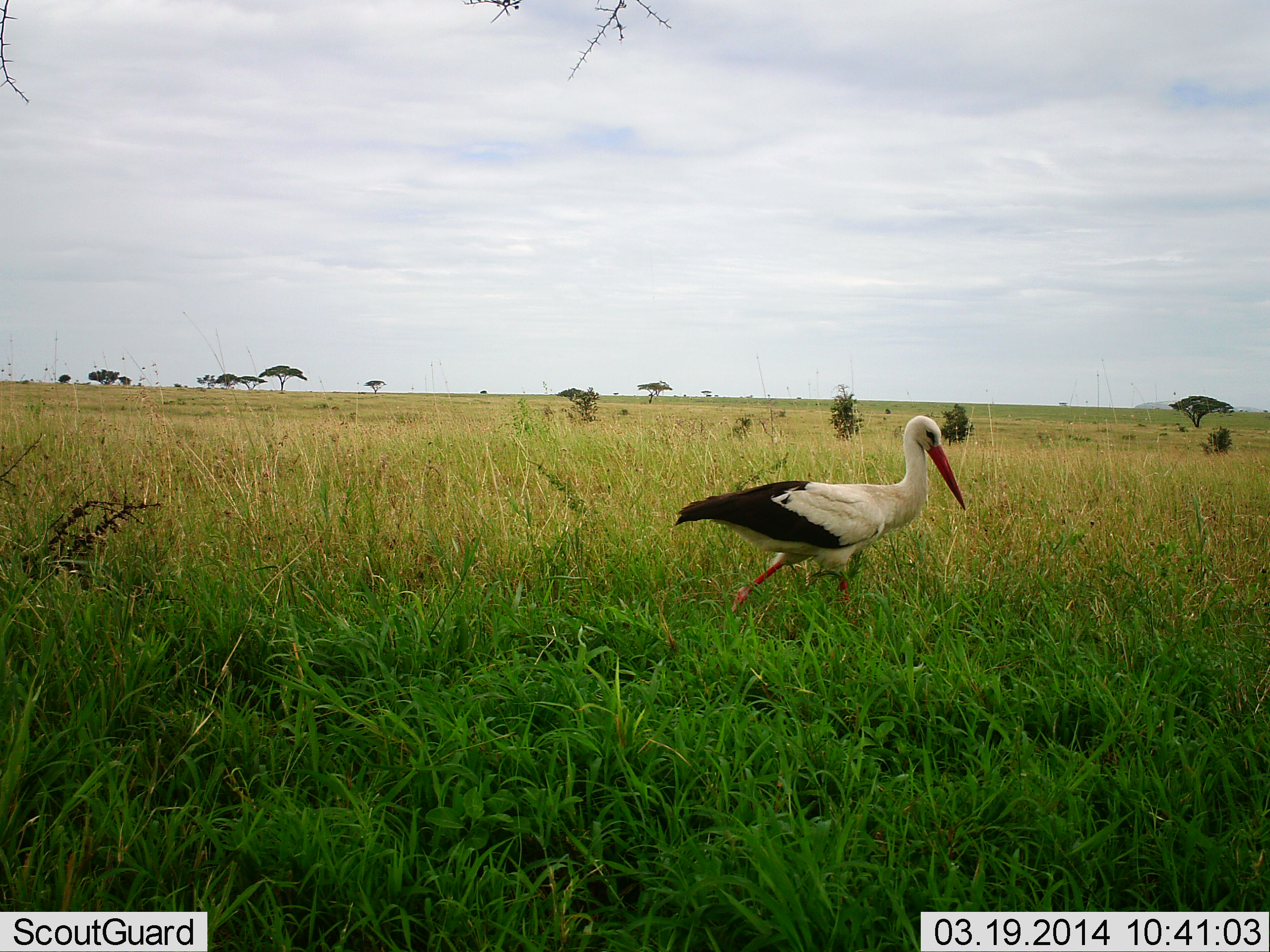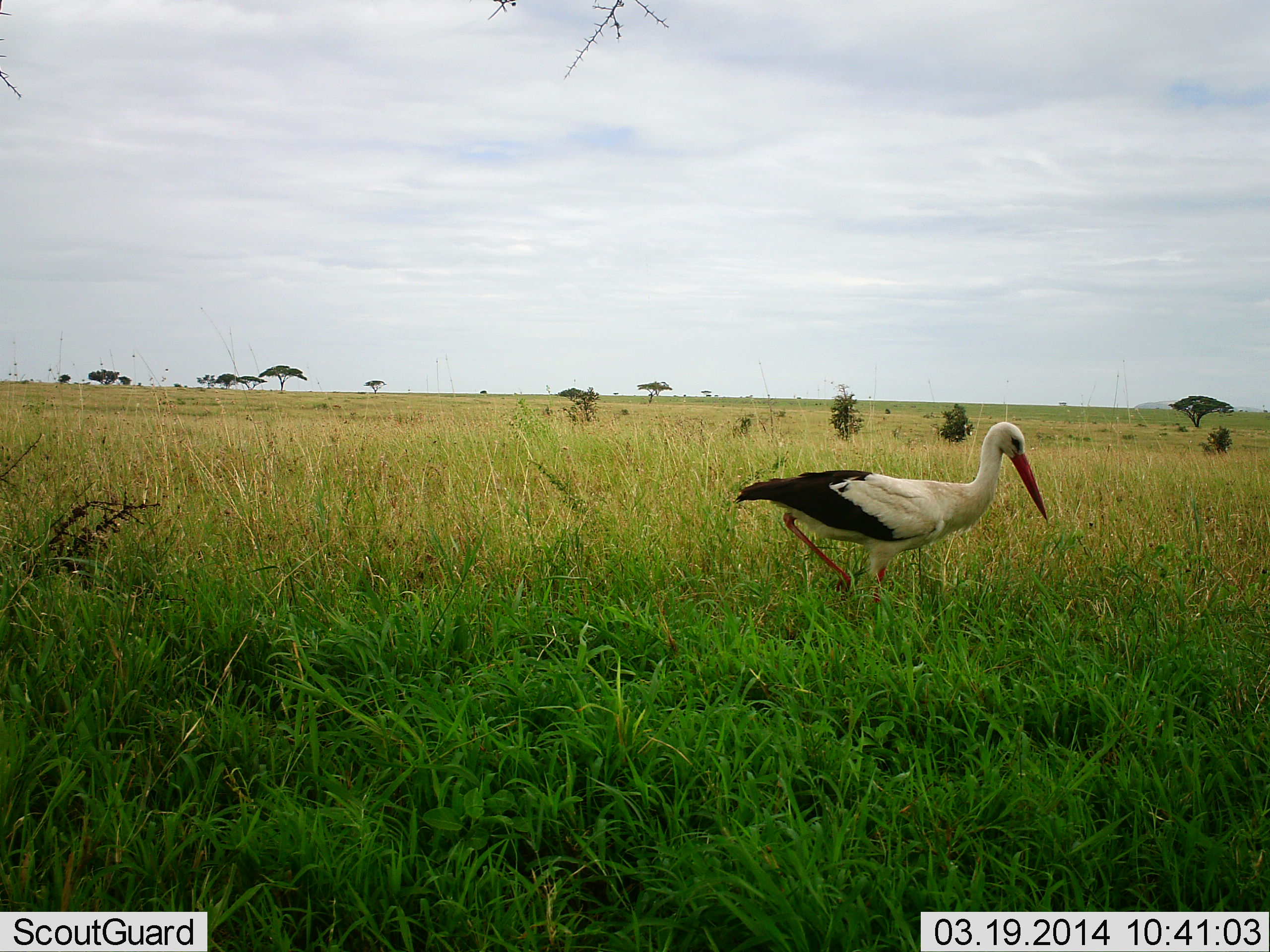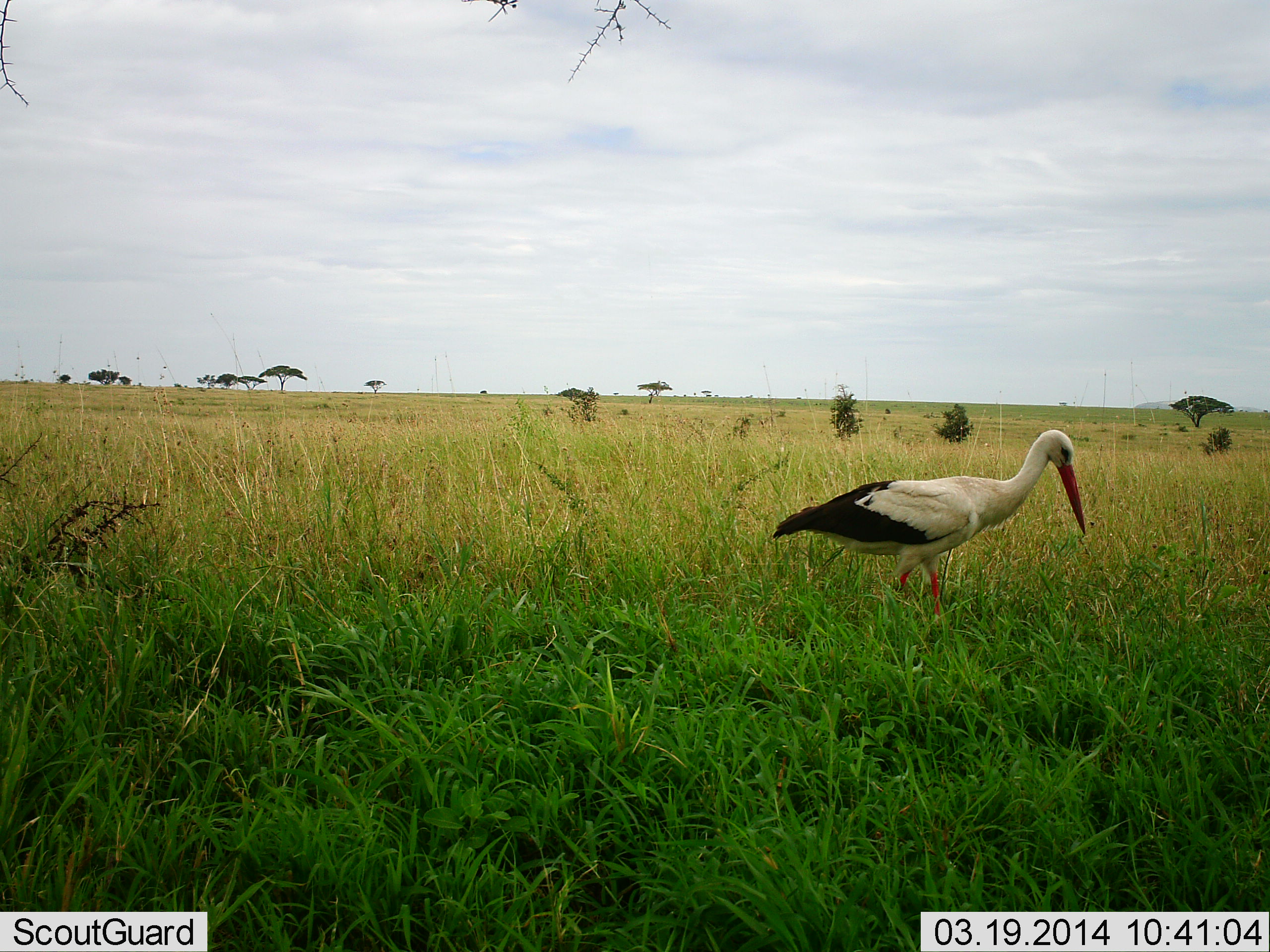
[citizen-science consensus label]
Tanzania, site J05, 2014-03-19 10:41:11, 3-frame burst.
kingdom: Animalia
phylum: Chordata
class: Aves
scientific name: Aves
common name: bird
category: otherbird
Otherbird (bird) (Aves), count 1. Behavior (volunteer vote fractions): standing 30%, resting 0%, moving 70%, interacting 0%. Young present (vote fraction): 0%. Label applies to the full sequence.